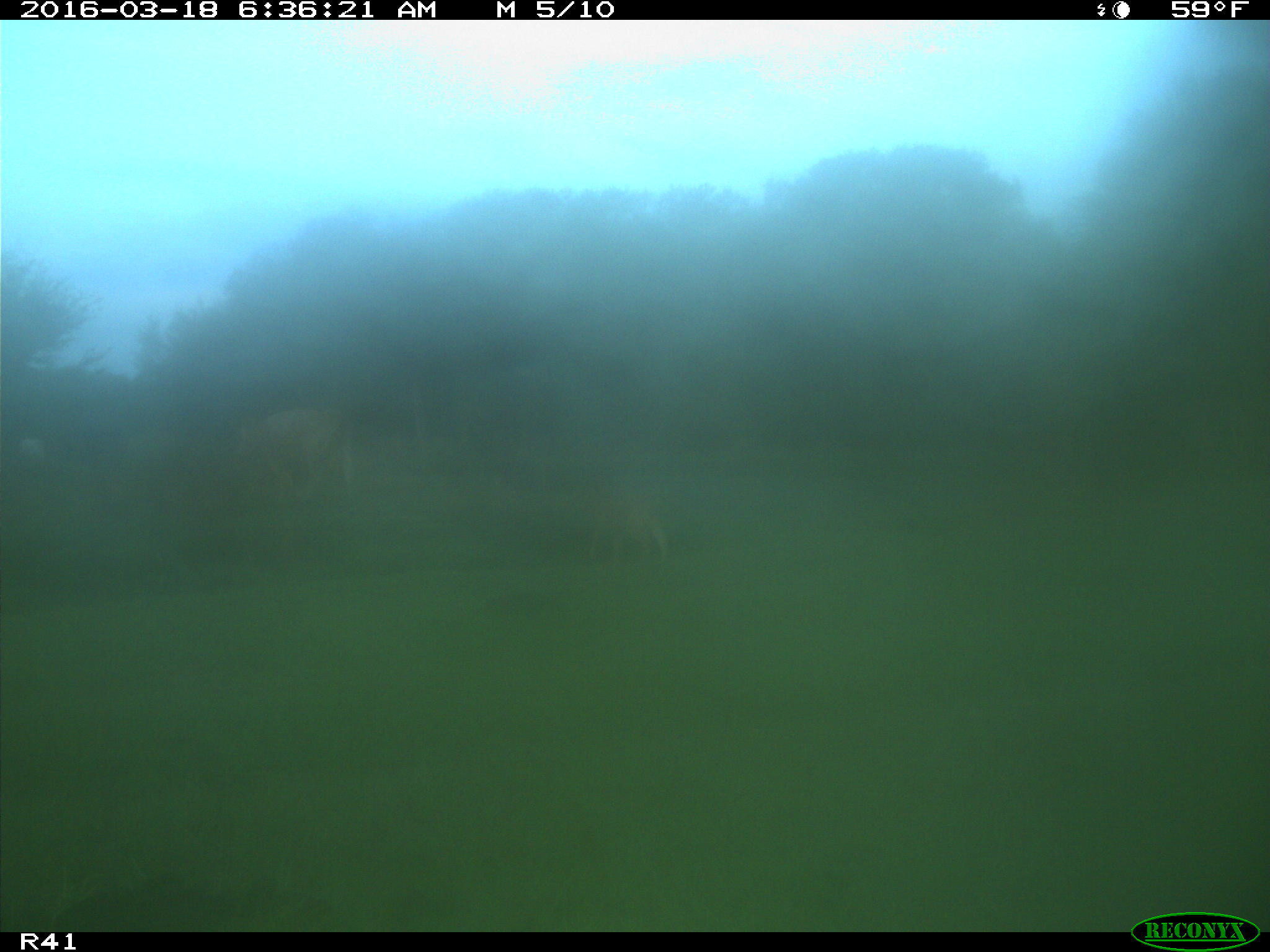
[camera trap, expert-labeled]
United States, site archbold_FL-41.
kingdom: Animalia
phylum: Chordata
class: Mammalia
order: Artiodactyla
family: Bovidae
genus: Bos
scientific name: Bos taurus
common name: domestic cow